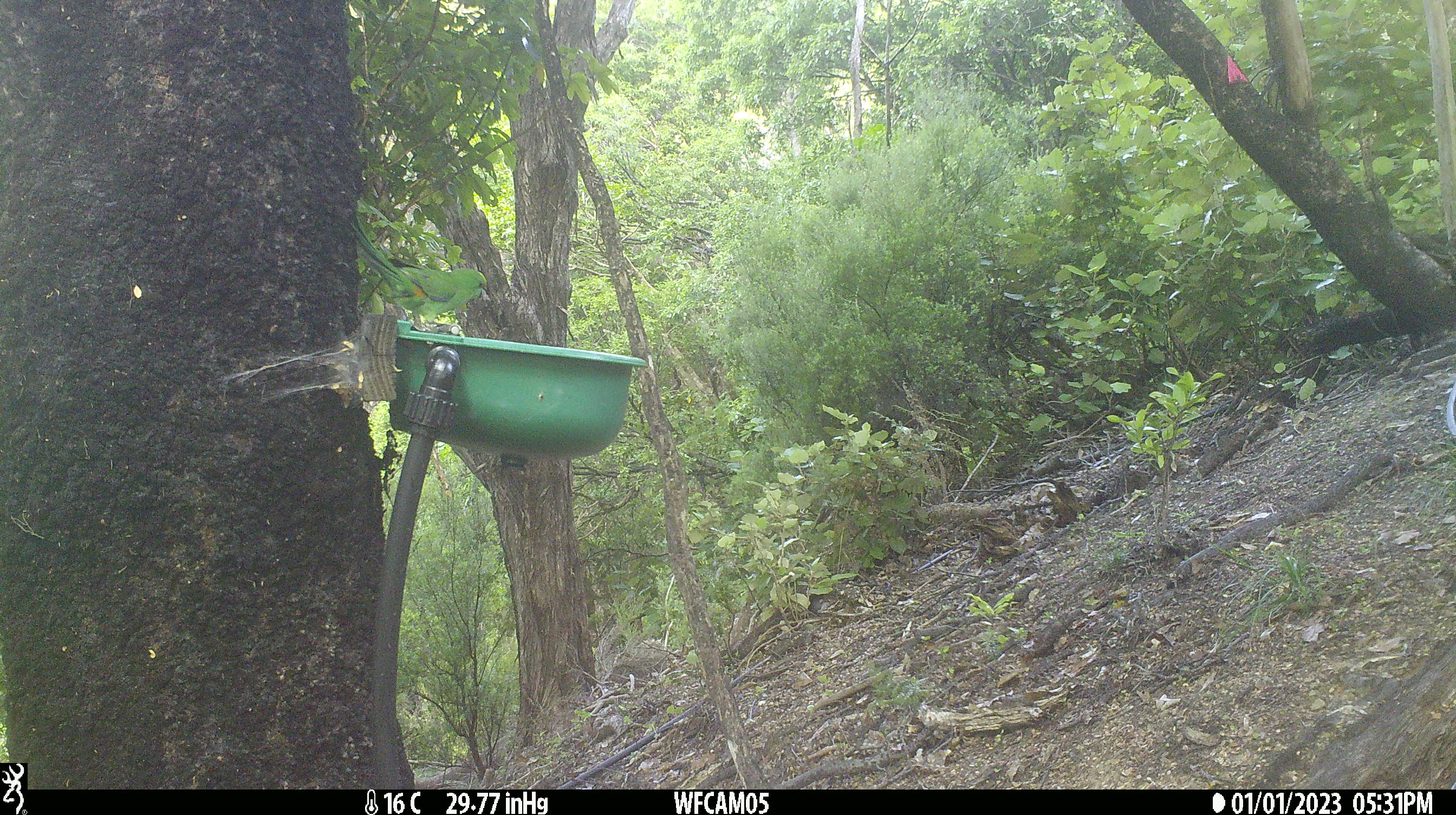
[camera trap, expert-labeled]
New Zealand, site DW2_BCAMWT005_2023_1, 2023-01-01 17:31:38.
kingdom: Animalia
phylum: Chordata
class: Aves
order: Psittaciformes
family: Psittaculidae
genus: Cyanoramphus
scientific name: Cyanoramphus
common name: parakeet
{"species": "parakeet (Cyanoramphus)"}